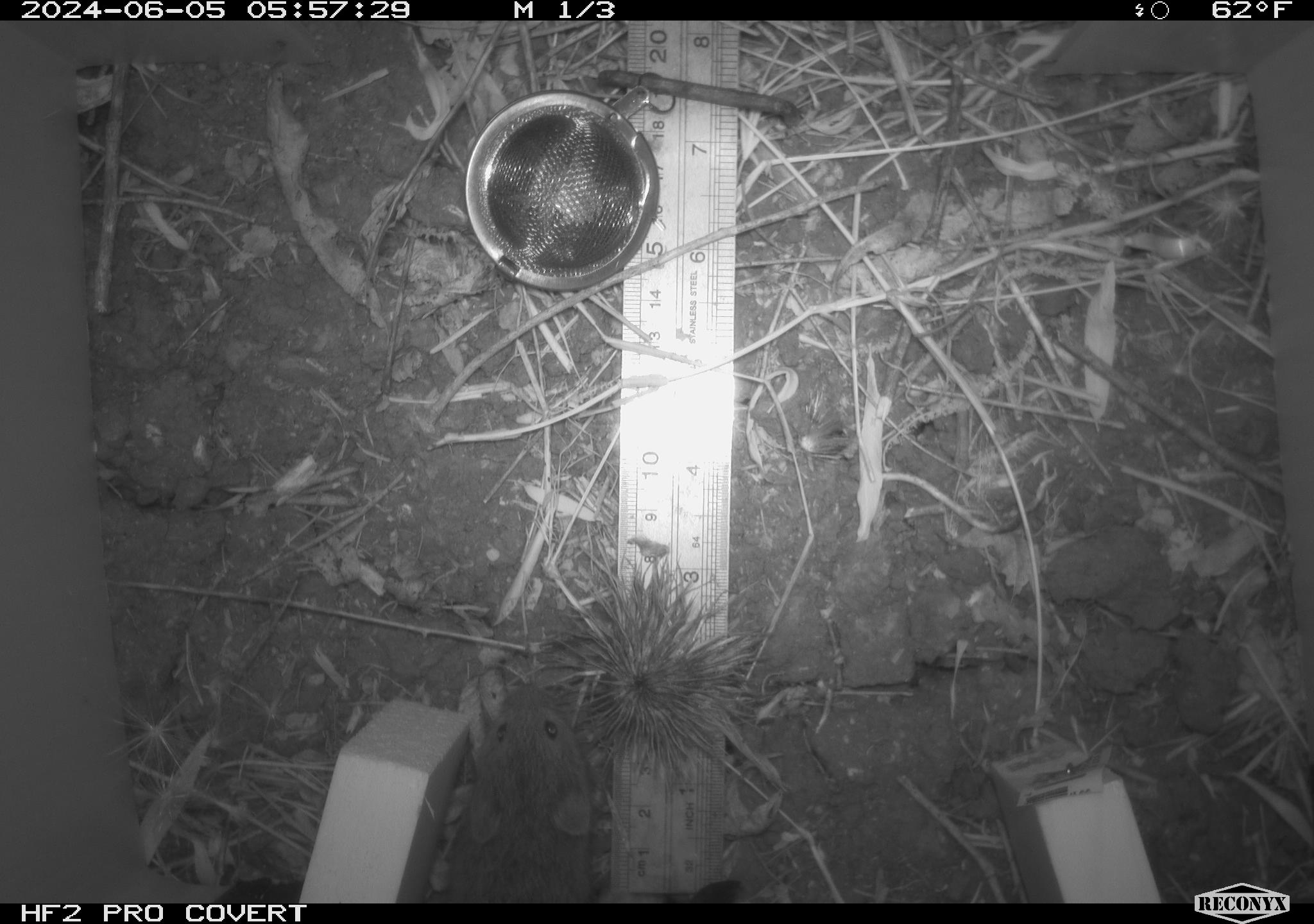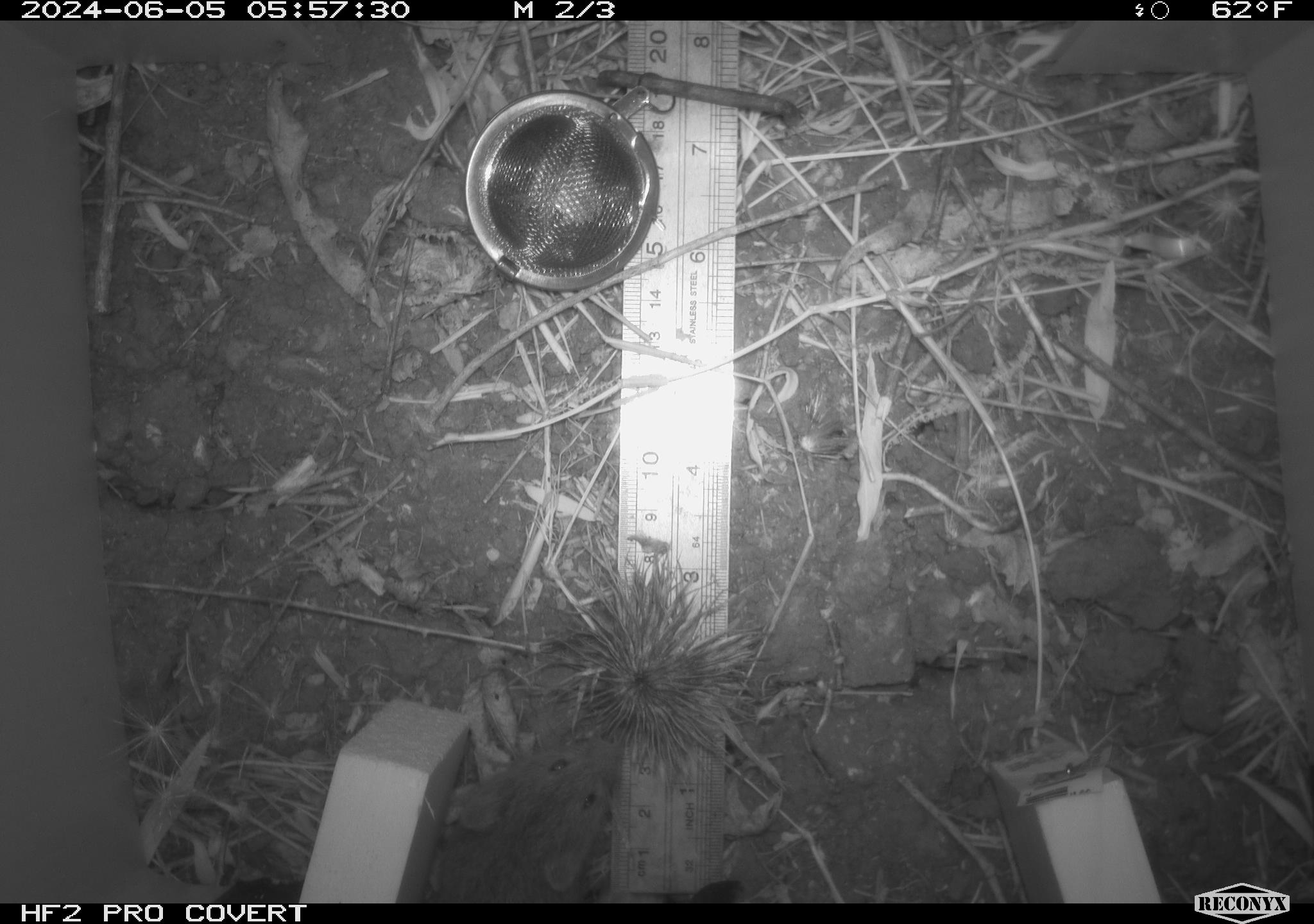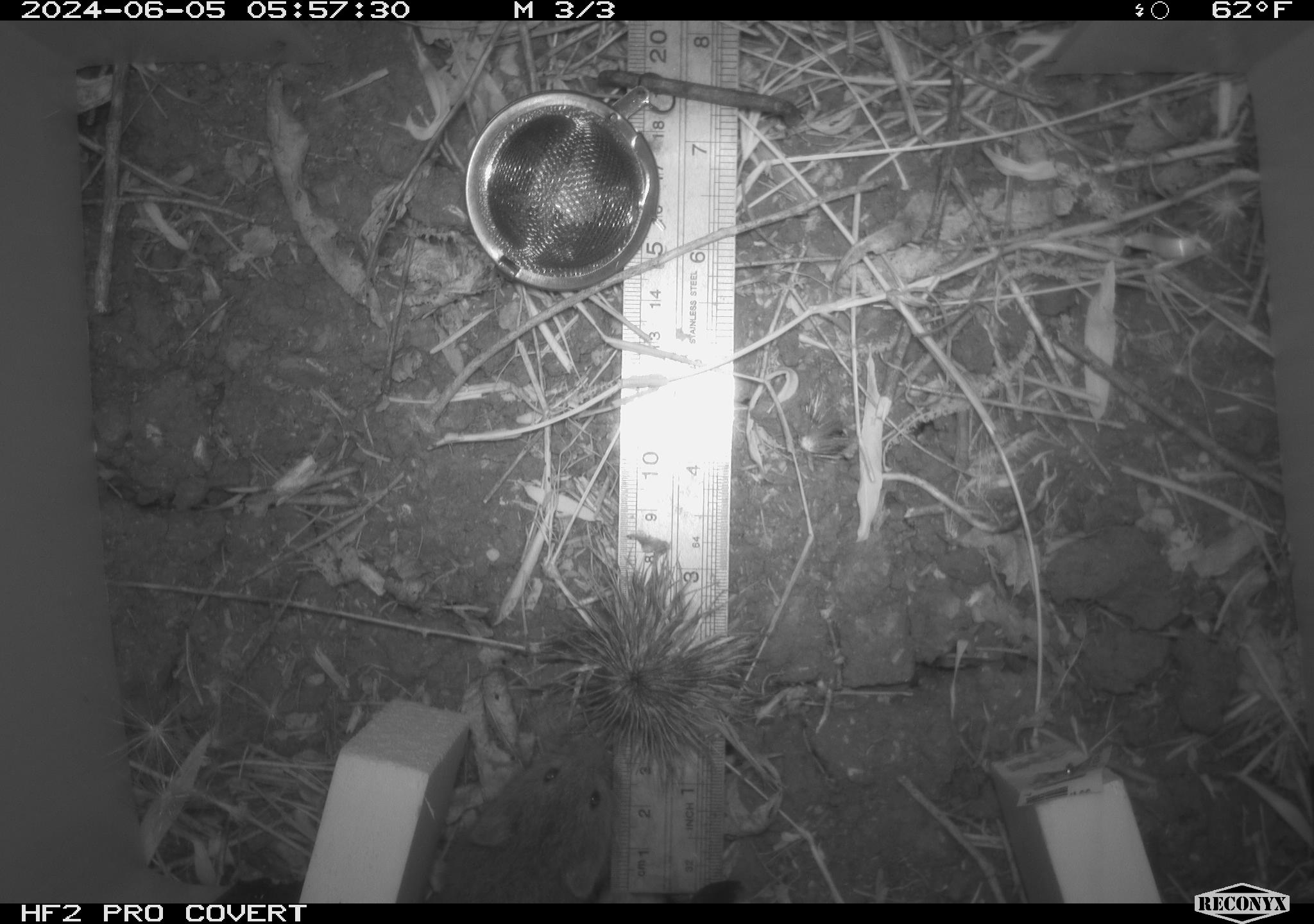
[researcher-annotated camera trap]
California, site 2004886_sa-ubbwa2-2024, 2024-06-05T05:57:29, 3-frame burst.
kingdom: Animalia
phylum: Chordata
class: Mammalia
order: Rodentia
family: Cricetidae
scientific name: Arvicolinae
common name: voles, lemmings, and muskrats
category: arvicolinae subfamily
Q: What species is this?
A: Arvicolinae subfamily (voles, lemmings, and muskrats) (Arvicolinae).